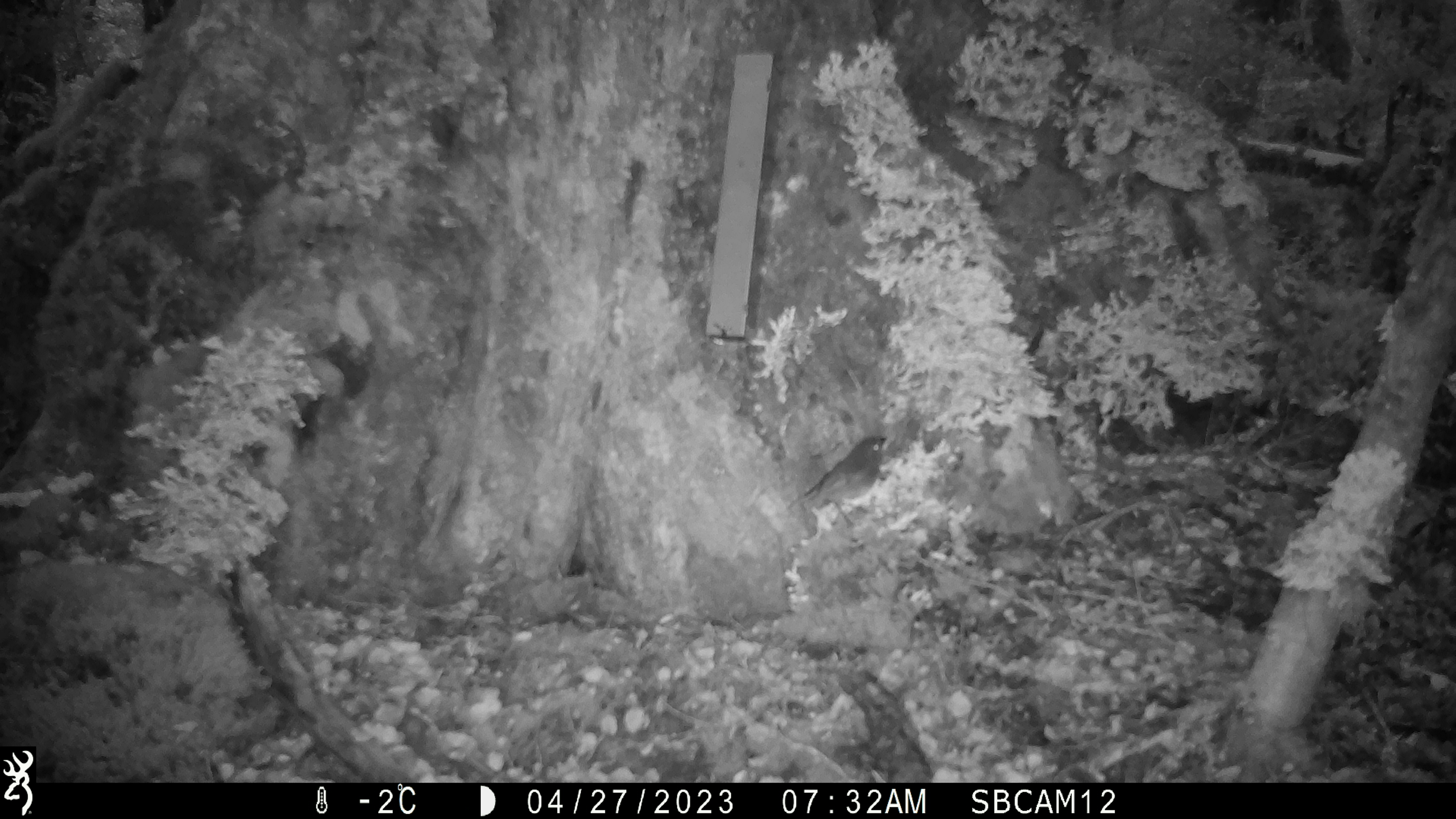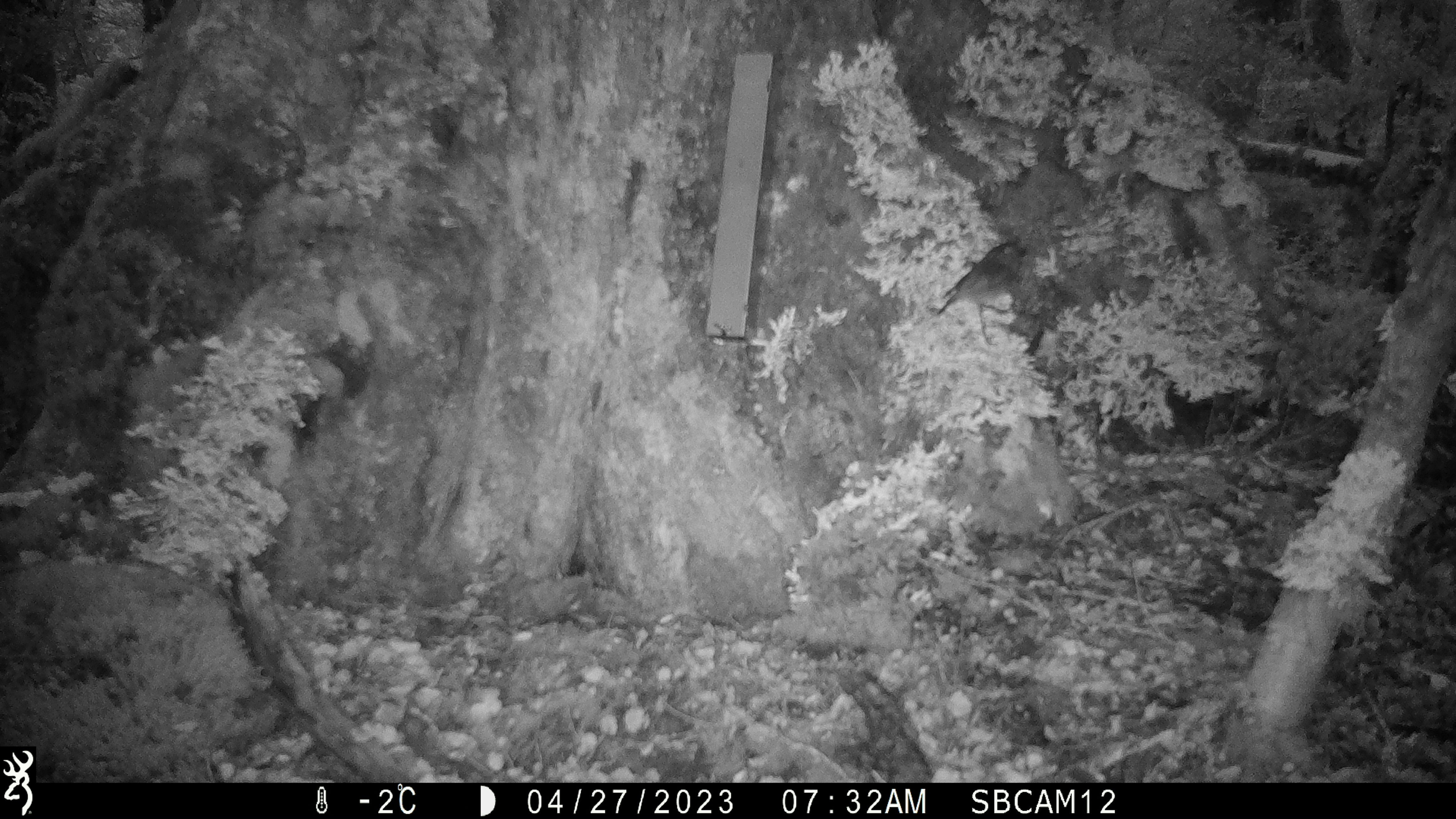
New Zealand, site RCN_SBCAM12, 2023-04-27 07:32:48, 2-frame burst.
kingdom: Animalia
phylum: Chordata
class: Aves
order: Passeriformes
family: Petroicidae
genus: Petroica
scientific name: Petroica australis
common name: new zealand robin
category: robin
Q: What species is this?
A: Robin (new zealand robin) (Petroica australis).